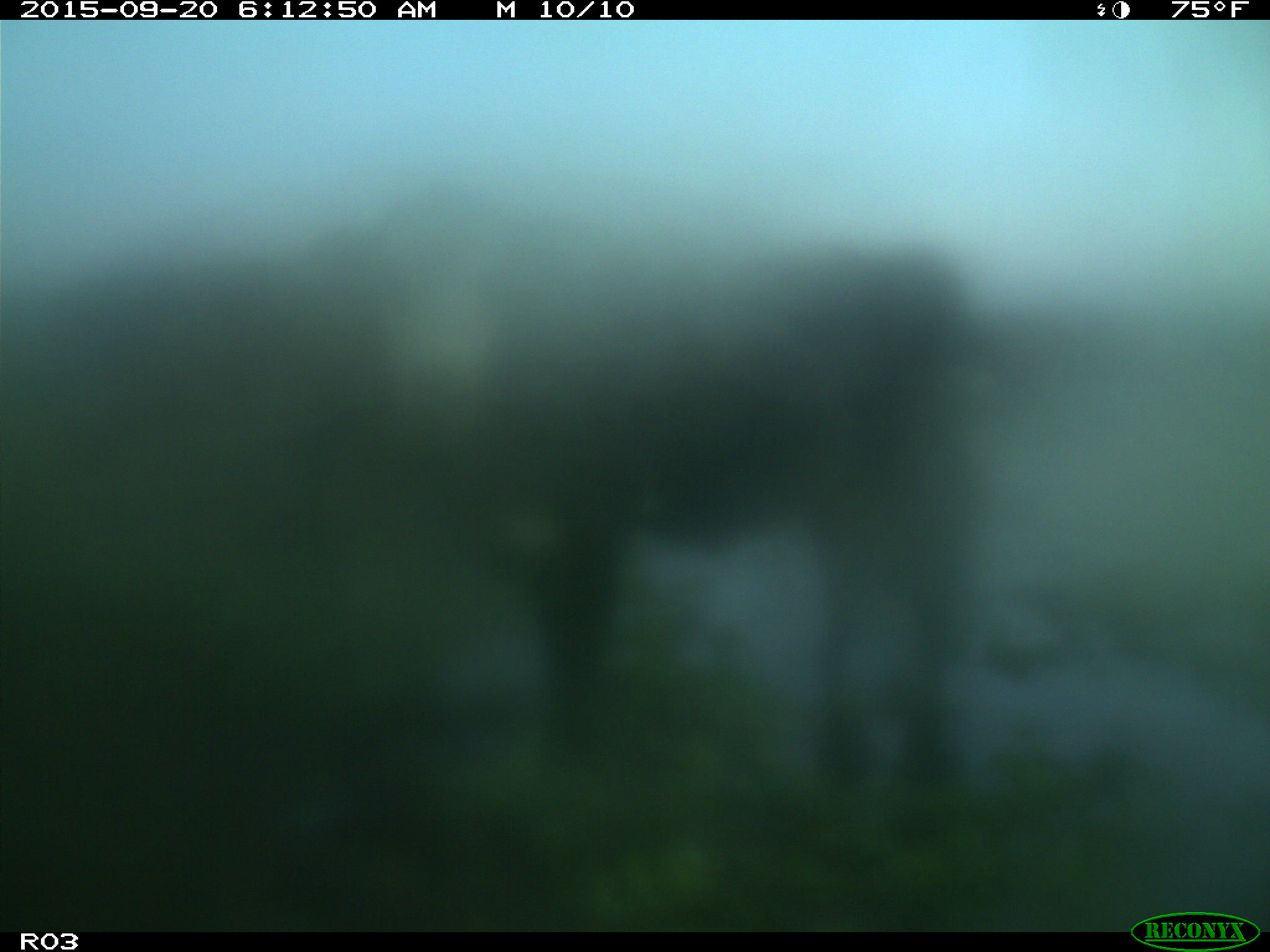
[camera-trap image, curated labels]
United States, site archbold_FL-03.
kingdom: Animalia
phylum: Chordata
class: Mammalia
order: Artiodactyla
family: Bovidae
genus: Bos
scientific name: Bos taurus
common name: domestic cow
Bos taurus (domestic cow).